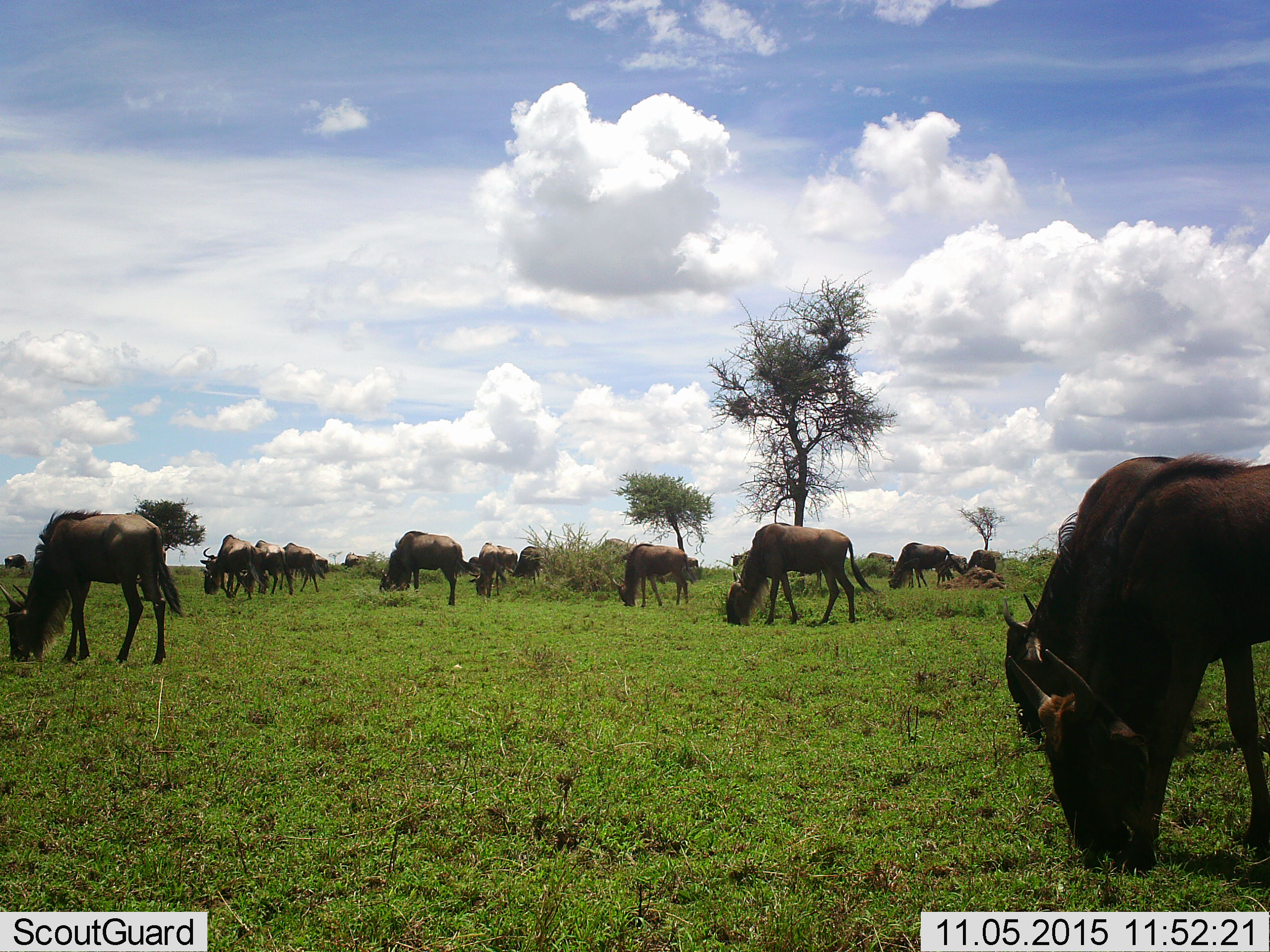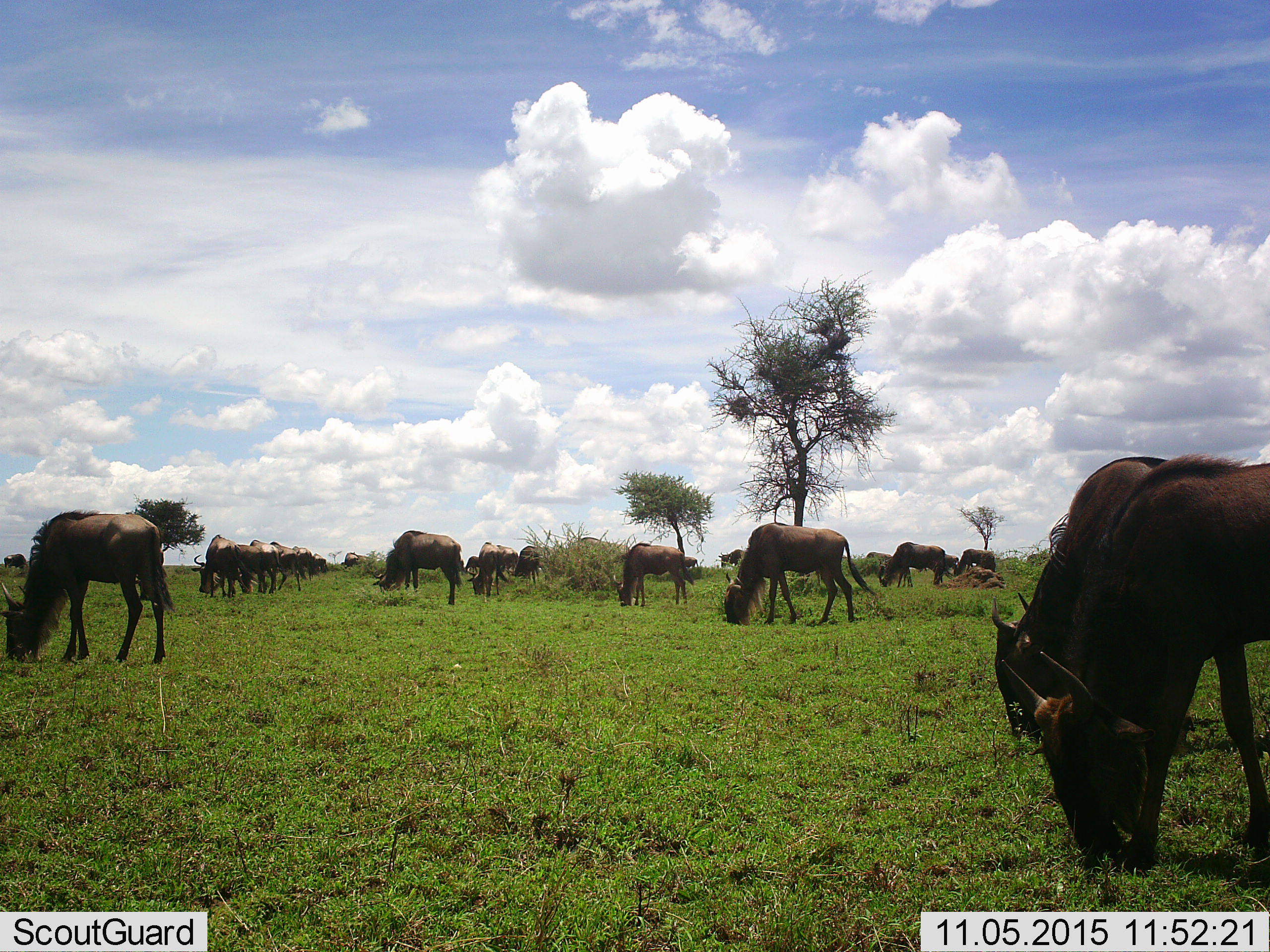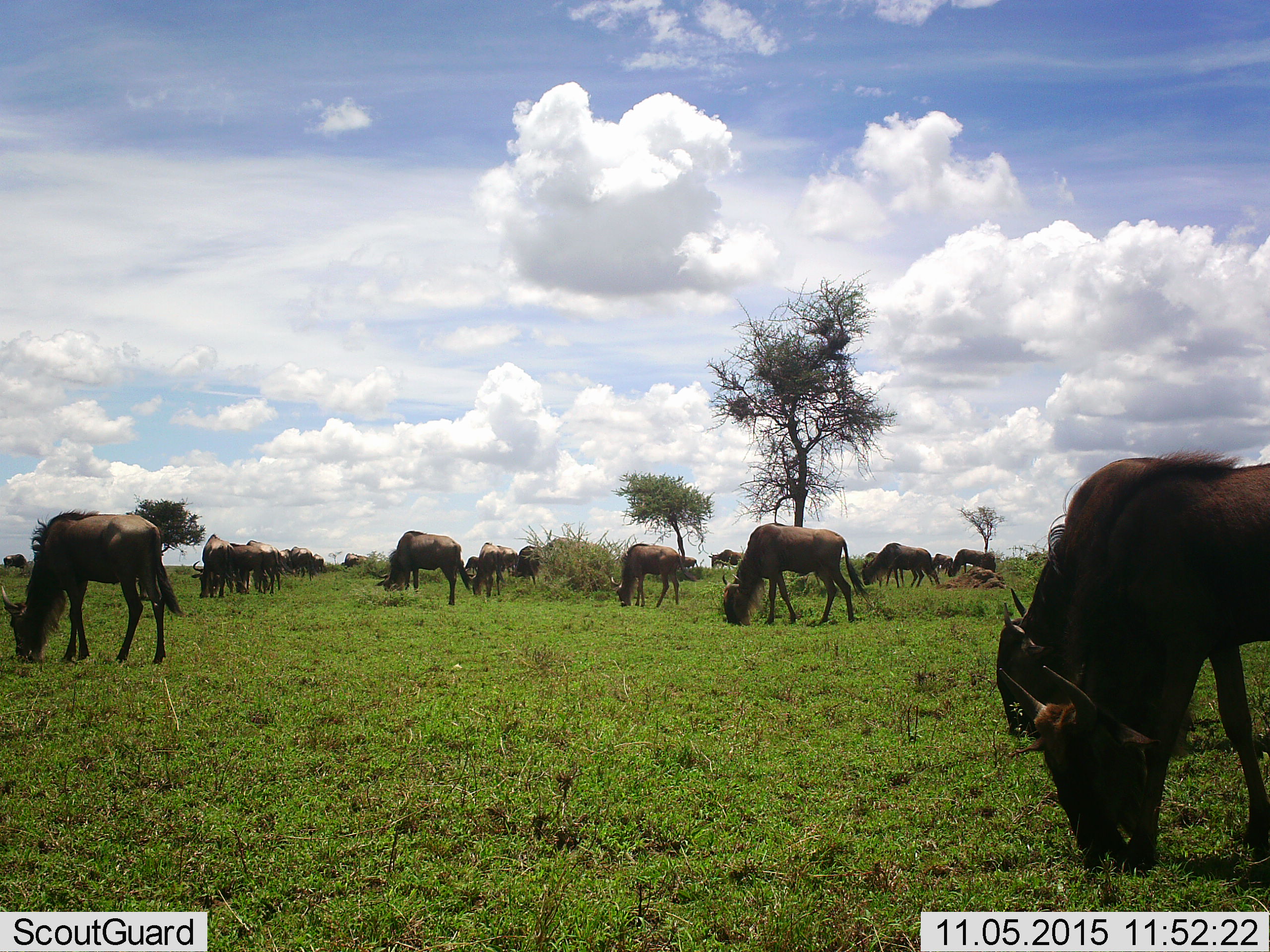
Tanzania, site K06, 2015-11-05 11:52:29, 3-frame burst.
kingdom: Animalia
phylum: Chordata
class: Mammalia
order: Artiodactyla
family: Bovidae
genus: Connochaetes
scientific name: Connochaetes taurinus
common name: blue wildebeest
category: wildebeest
Wildebeest (blue wildebeest) (Connochaetes taurinus), count 11-50. Behavior (volunteer vote fractions): standing 0%, resting 0%, moving 0%, interacting 0%. Young present (vote fraction): 0%. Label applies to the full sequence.